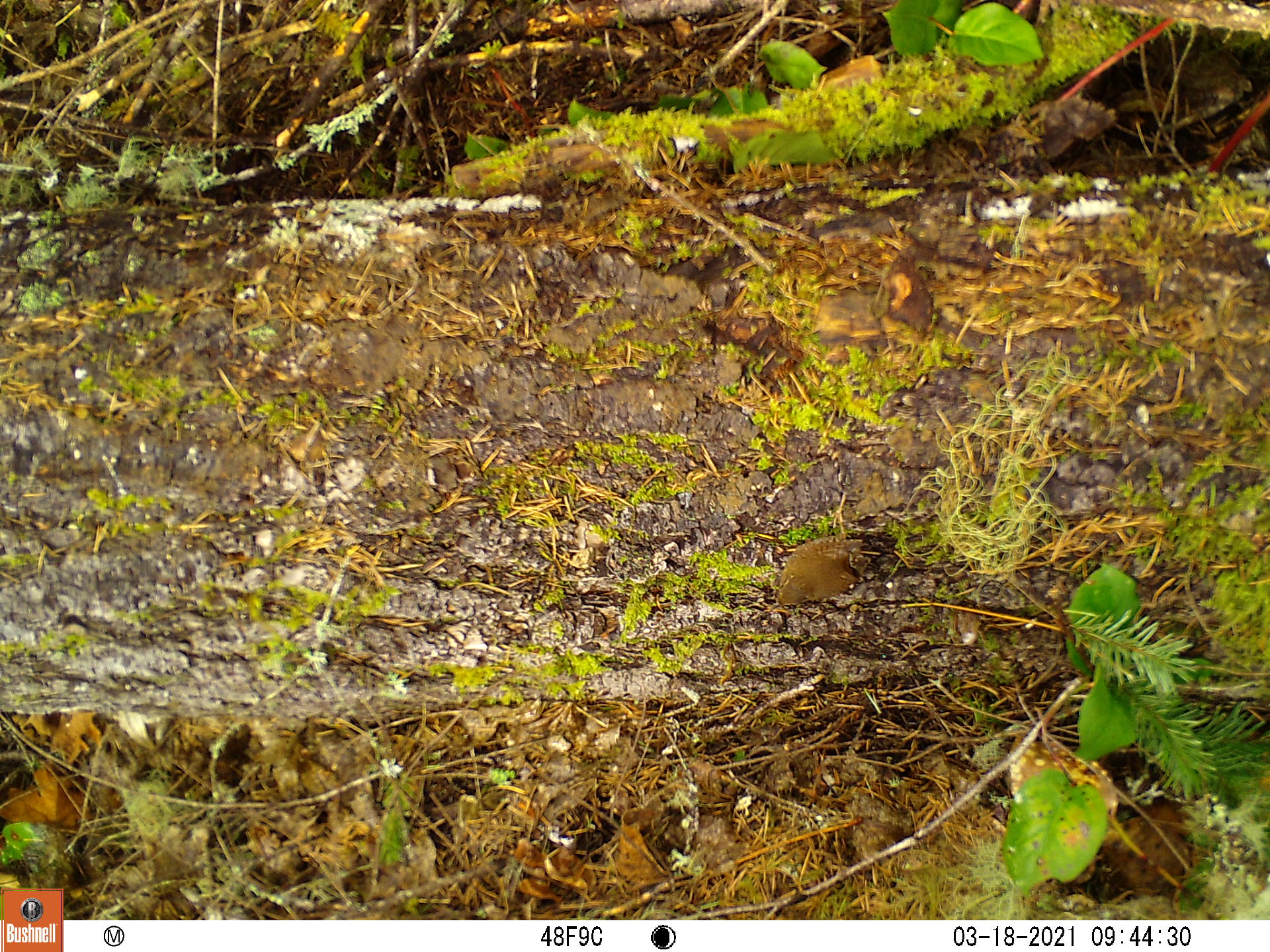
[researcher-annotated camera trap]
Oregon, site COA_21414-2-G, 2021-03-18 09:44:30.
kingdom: Animalia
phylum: Chordata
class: Aves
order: Passeriformes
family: Troglodytidae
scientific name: Troglodytidae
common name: wrens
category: troglodytidae family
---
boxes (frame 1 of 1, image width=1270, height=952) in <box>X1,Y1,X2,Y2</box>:
troglodytidae family: <box>746,510,917,637</box>